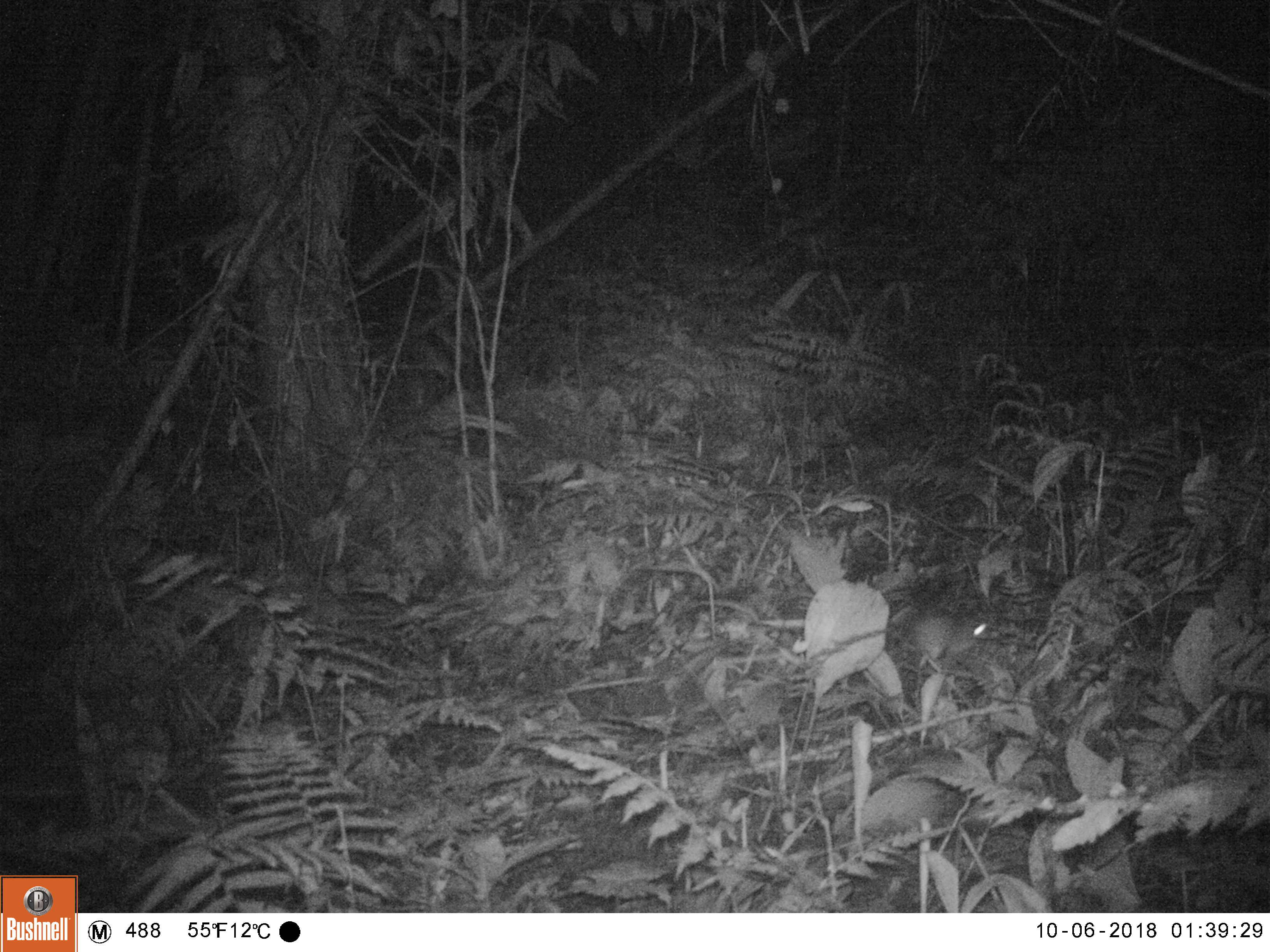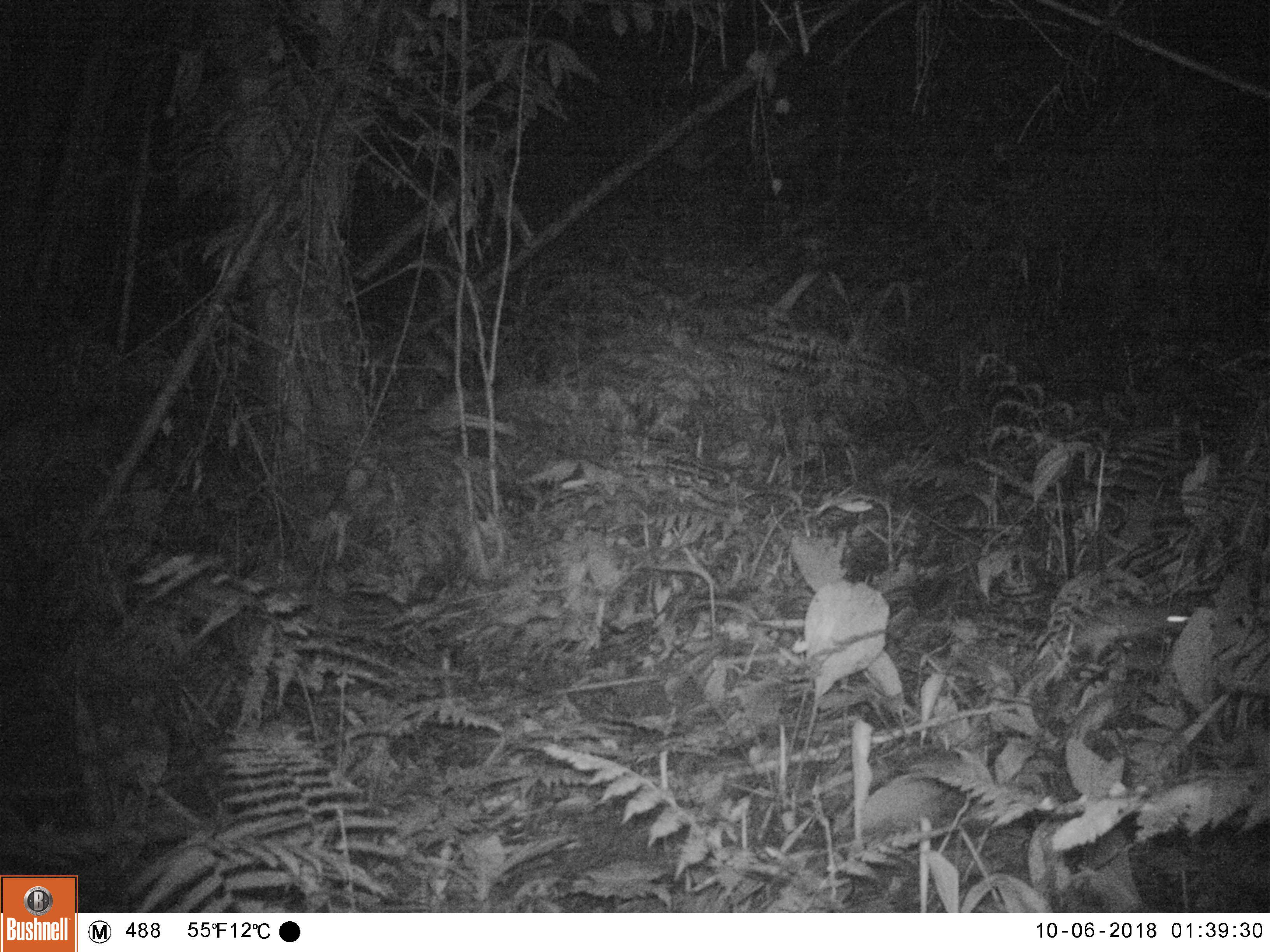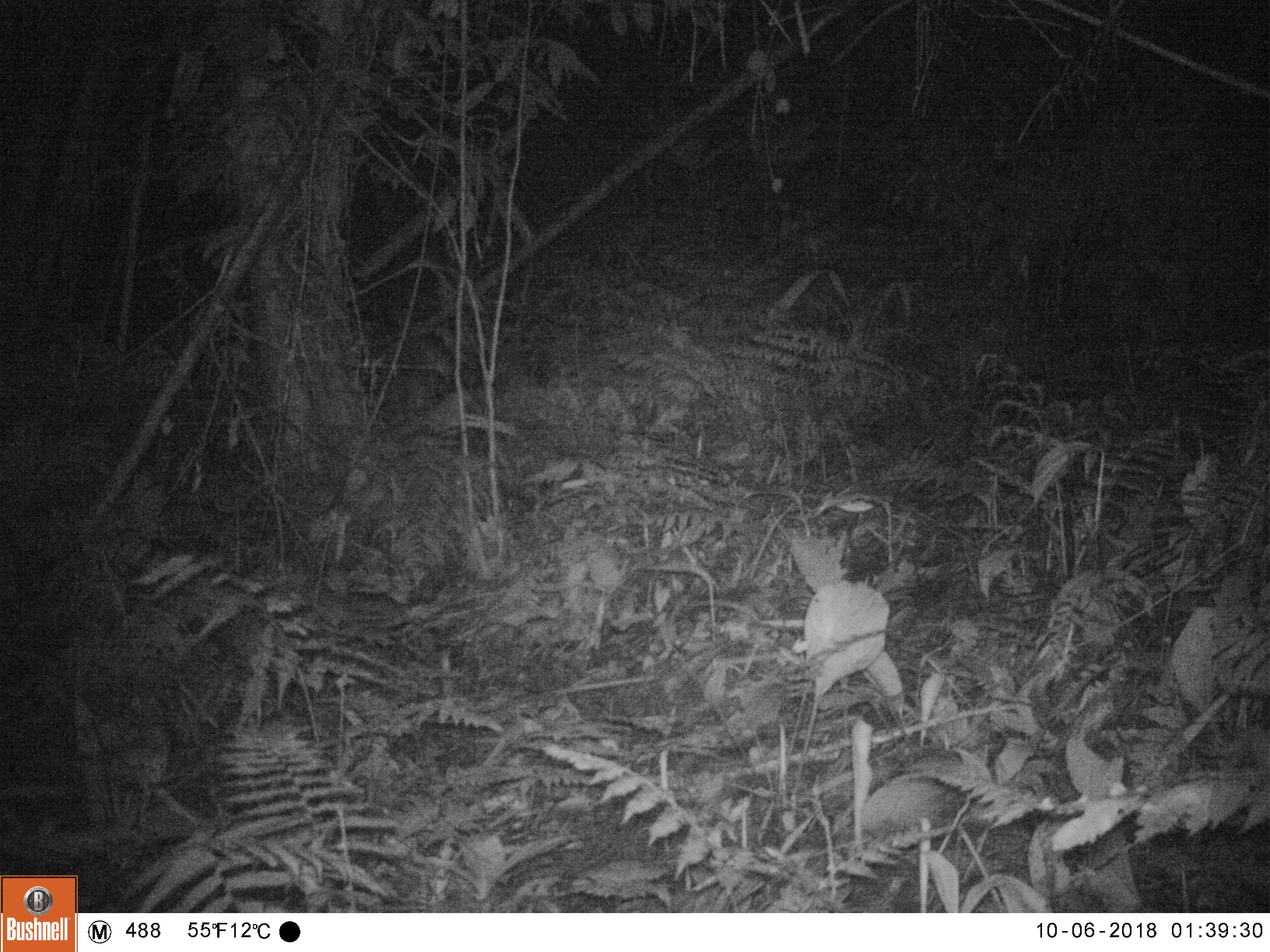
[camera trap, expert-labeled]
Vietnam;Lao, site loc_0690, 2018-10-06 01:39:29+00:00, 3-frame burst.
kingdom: Animalia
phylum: Chordata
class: Mammalia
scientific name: Mammalia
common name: mammal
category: unidentified small mammal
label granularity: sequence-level